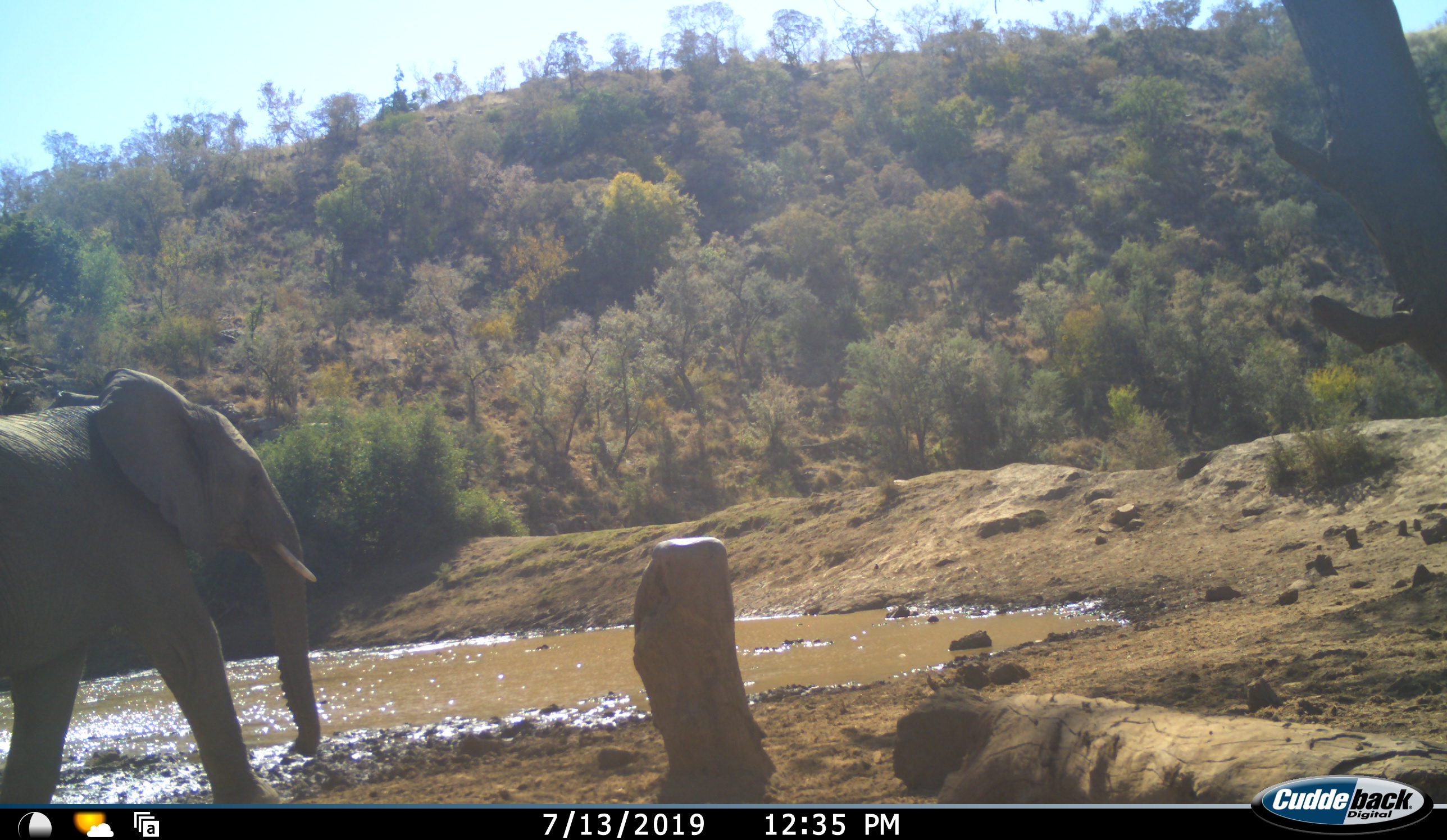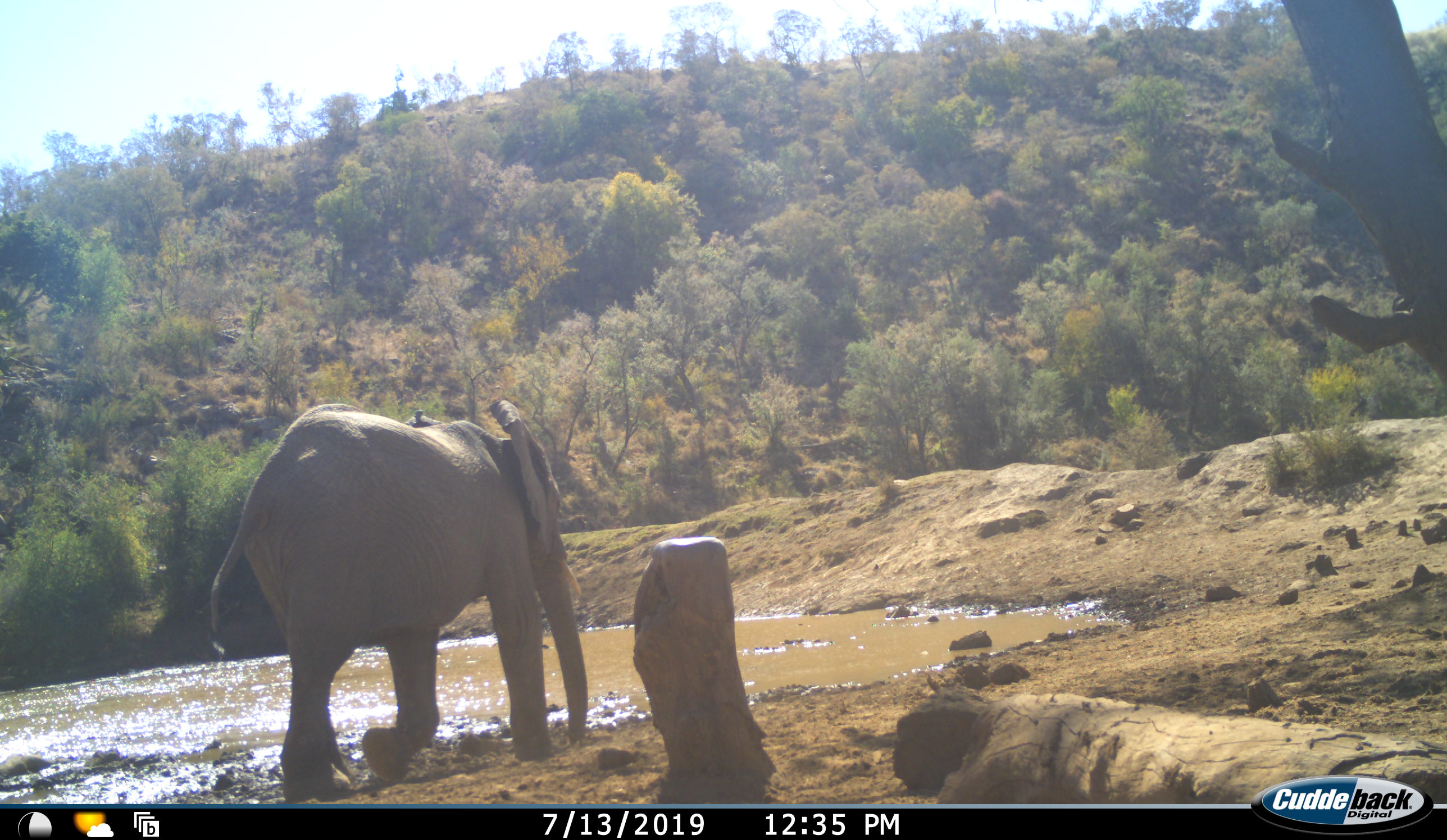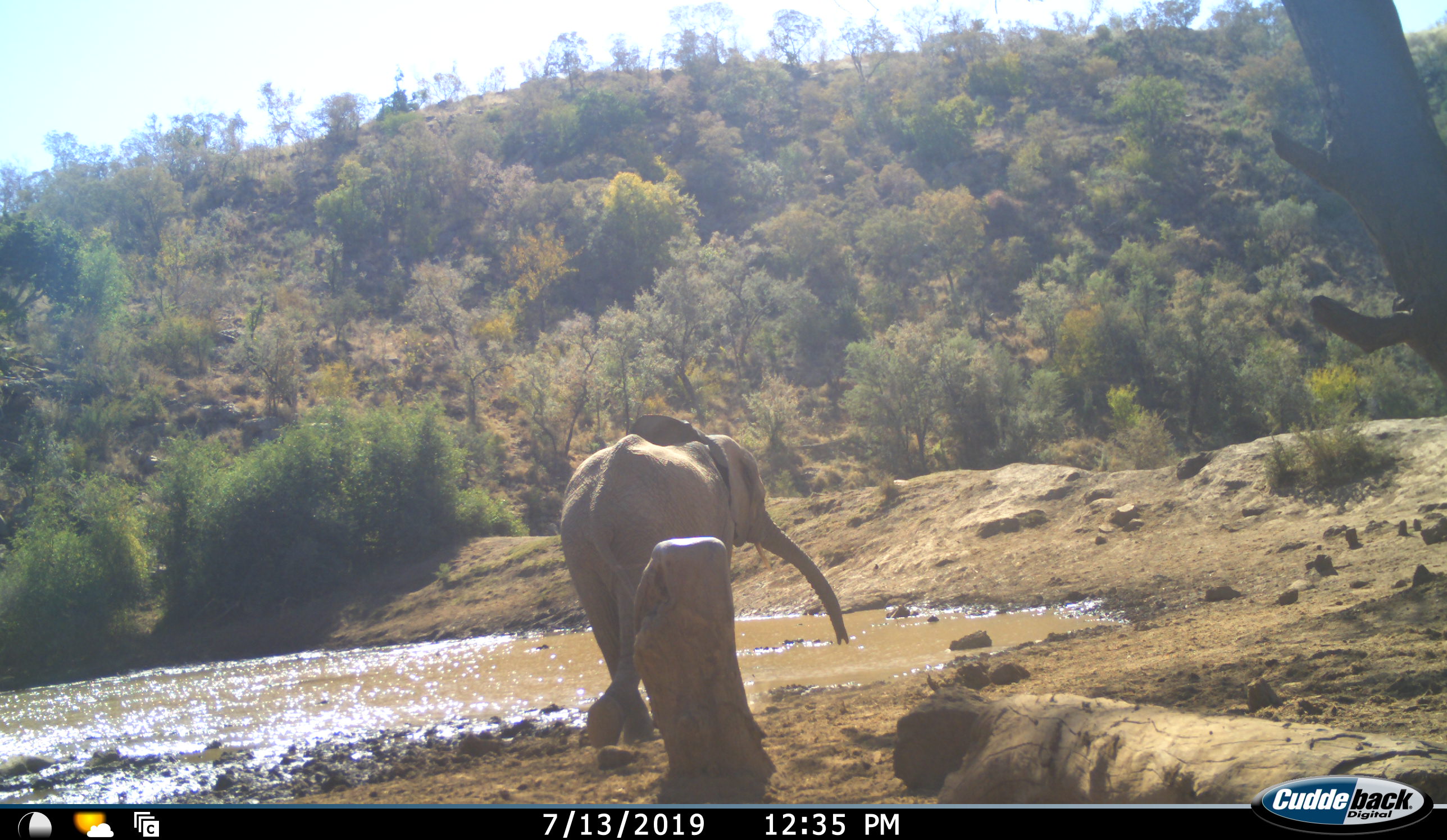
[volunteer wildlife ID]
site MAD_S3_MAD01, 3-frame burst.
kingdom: Animalia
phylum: Chordata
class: Mammalia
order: Proboscidea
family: Elephantidae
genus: Loxodonta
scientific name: Loxodonta africana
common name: african bush elephant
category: elephant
Elephant (african bush elephant) (Loxodonta africana), count 1. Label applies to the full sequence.